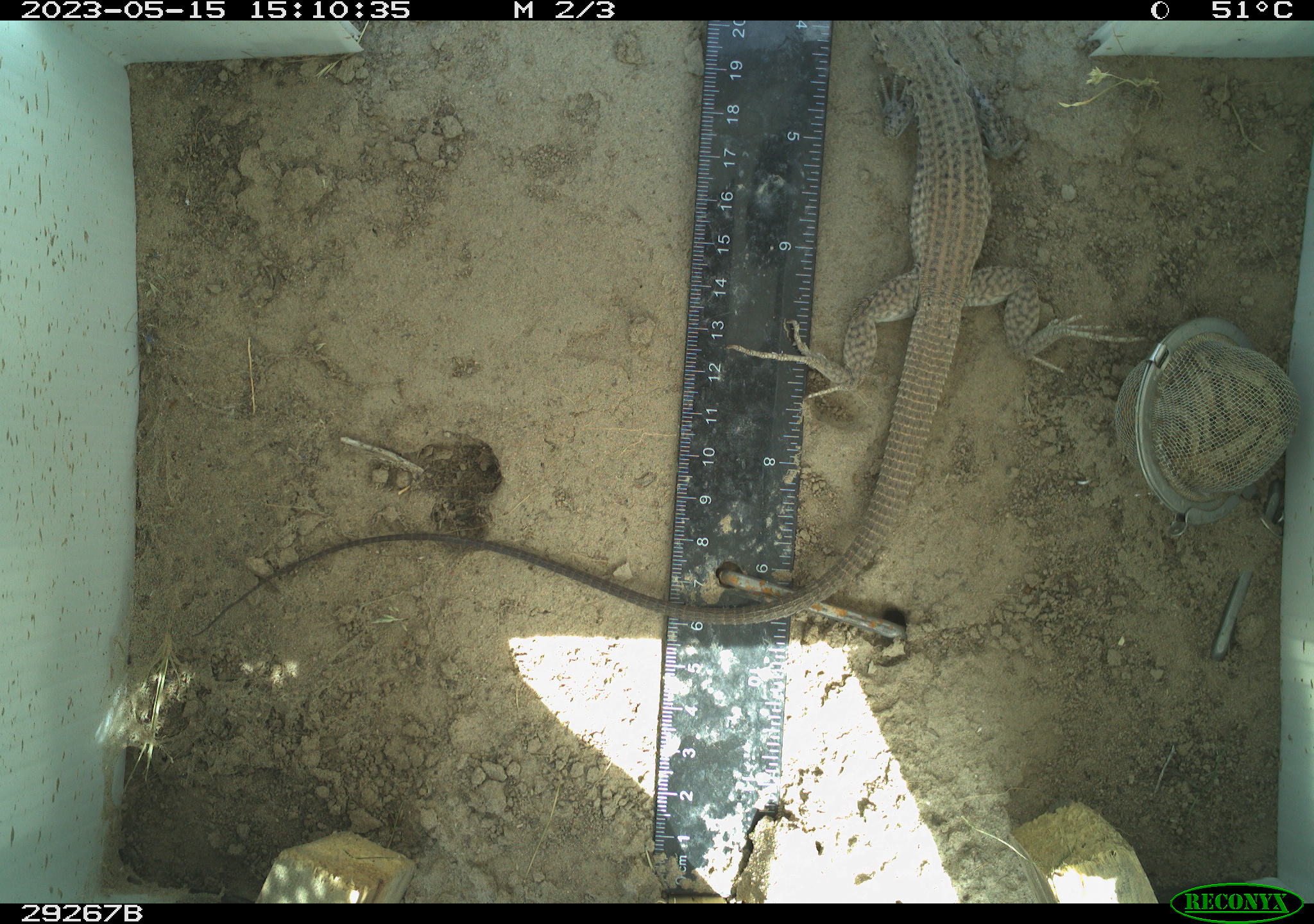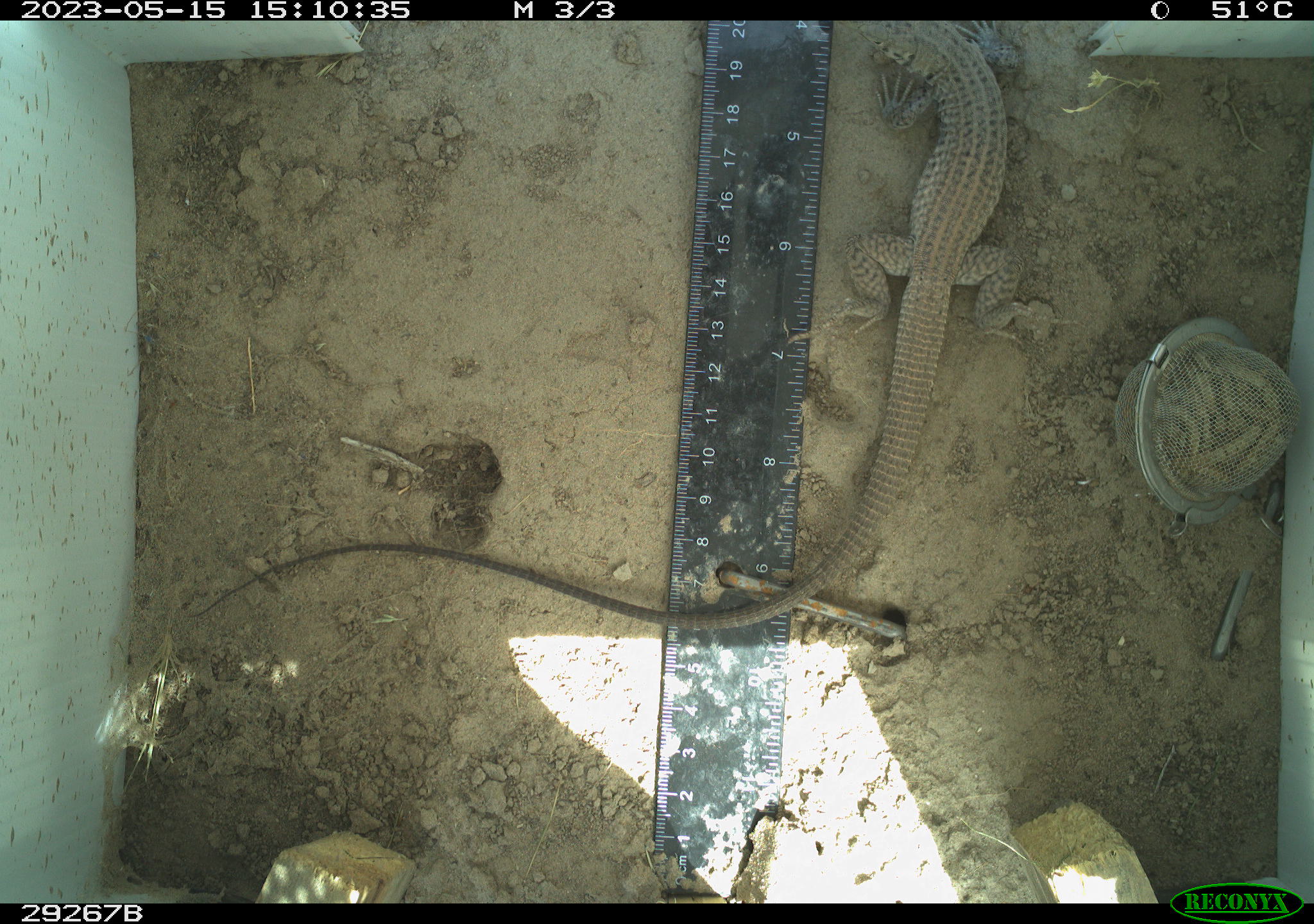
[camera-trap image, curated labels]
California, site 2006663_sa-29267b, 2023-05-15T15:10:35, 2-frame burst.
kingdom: Animalia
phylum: Chordata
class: Reptilia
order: Squamata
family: Teiidae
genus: Aspidoscelis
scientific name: Aspidoscelis tigris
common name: western whiptail